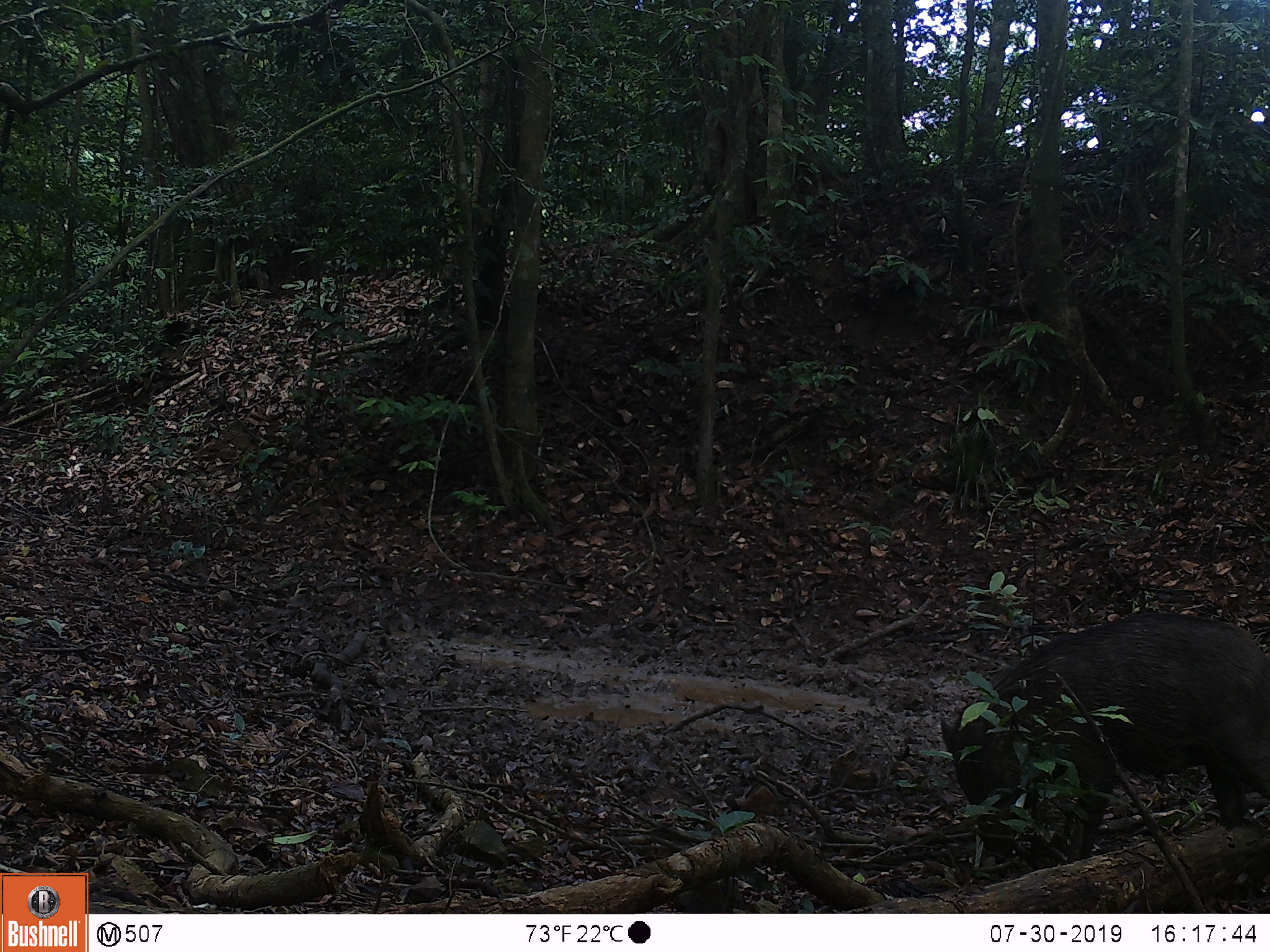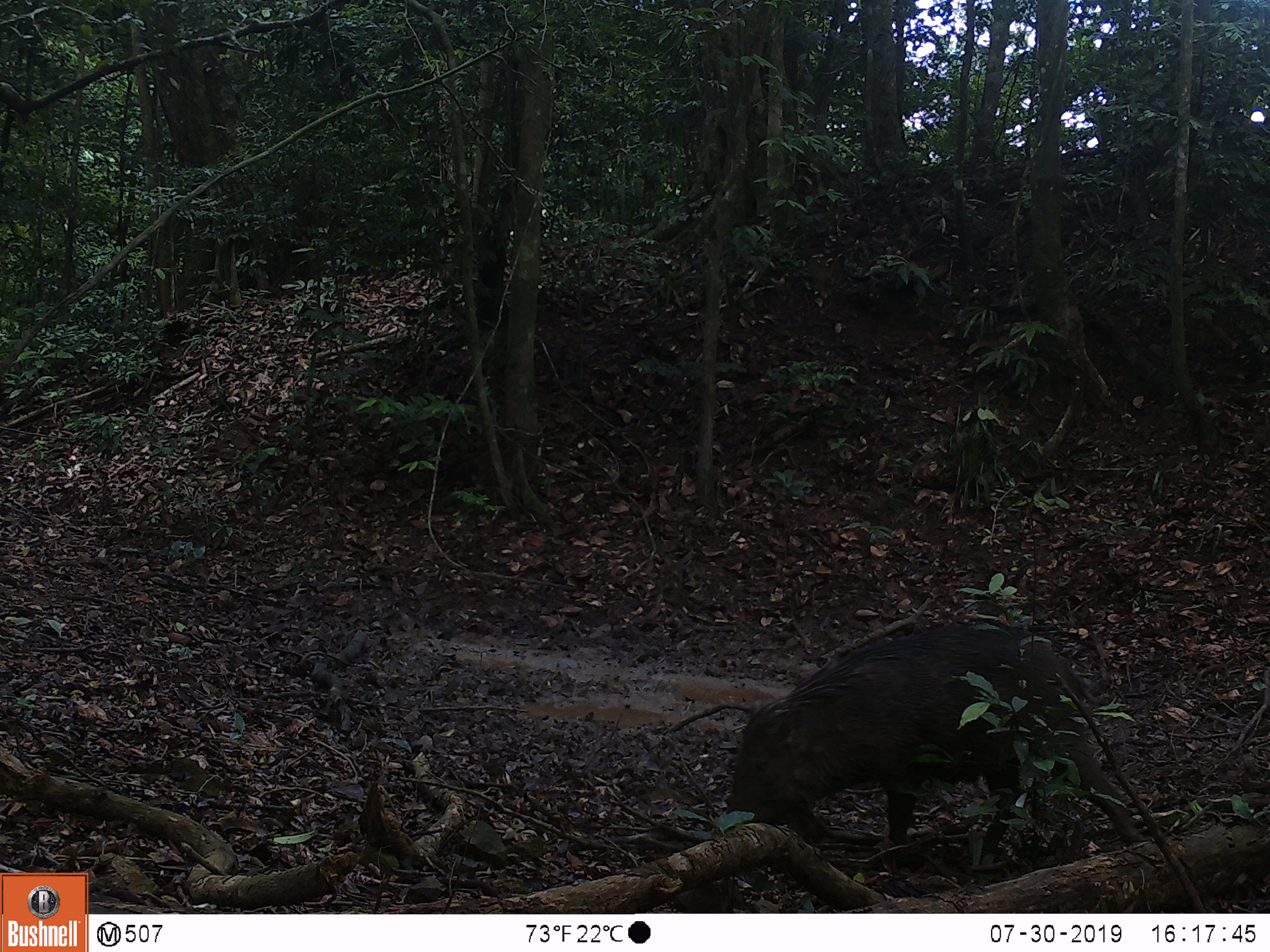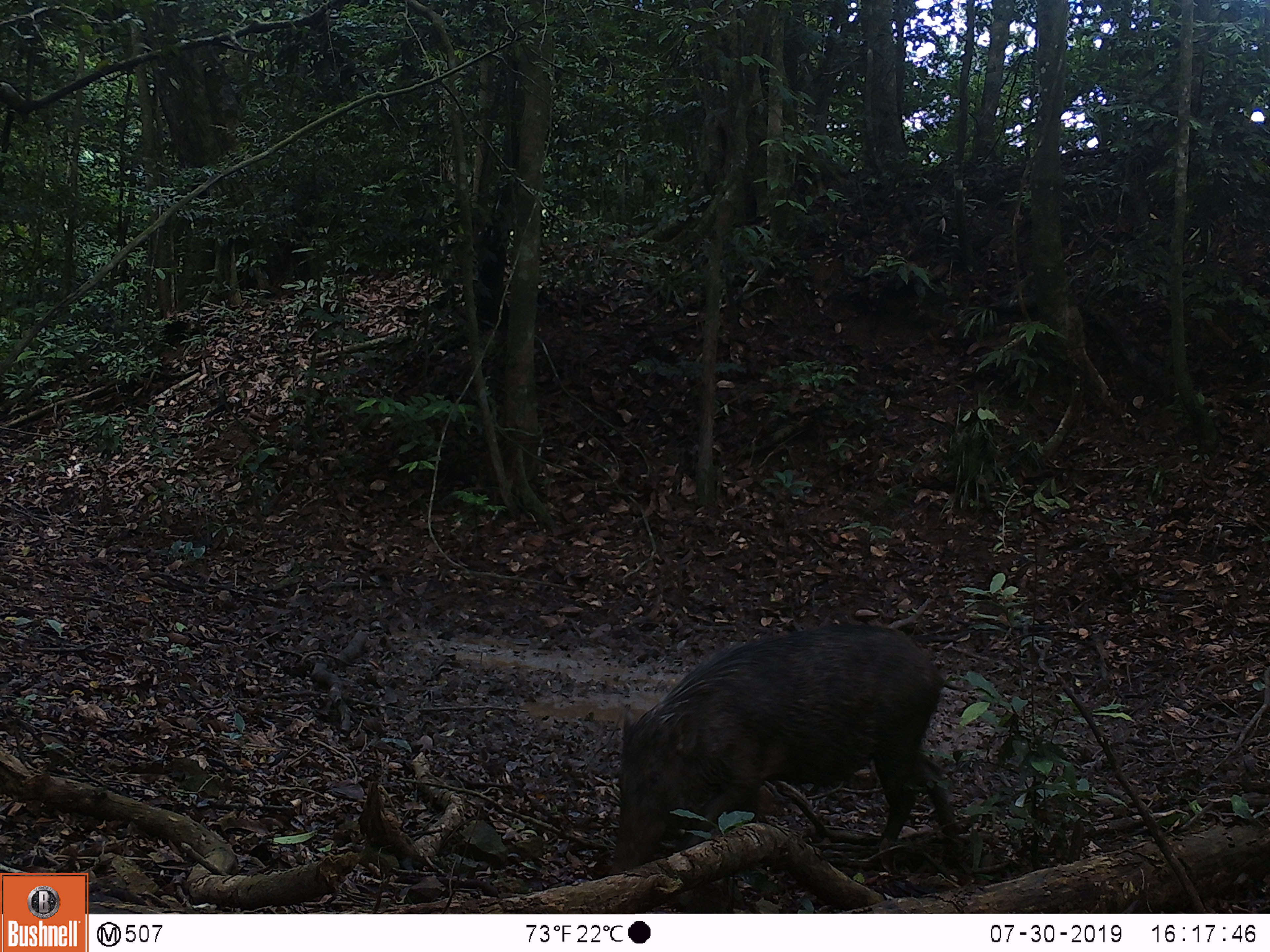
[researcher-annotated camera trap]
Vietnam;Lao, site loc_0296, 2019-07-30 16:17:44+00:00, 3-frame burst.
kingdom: Animalia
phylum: Chordata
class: Mammalia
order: Artiodactyla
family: Suidae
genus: Sus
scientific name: Sus scrofa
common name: eurasian wild pig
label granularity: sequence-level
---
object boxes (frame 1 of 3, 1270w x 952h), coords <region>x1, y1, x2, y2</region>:
eurasian wild pig: <region>937, 610, 1270, 864</region>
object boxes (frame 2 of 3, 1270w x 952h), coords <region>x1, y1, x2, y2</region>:
eurasian wild pig: <region>720, 623, 1147, 864</region>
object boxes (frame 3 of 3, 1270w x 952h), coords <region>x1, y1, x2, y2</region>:
eurasian wild pig: <region>604, 622, 971, 872</region>